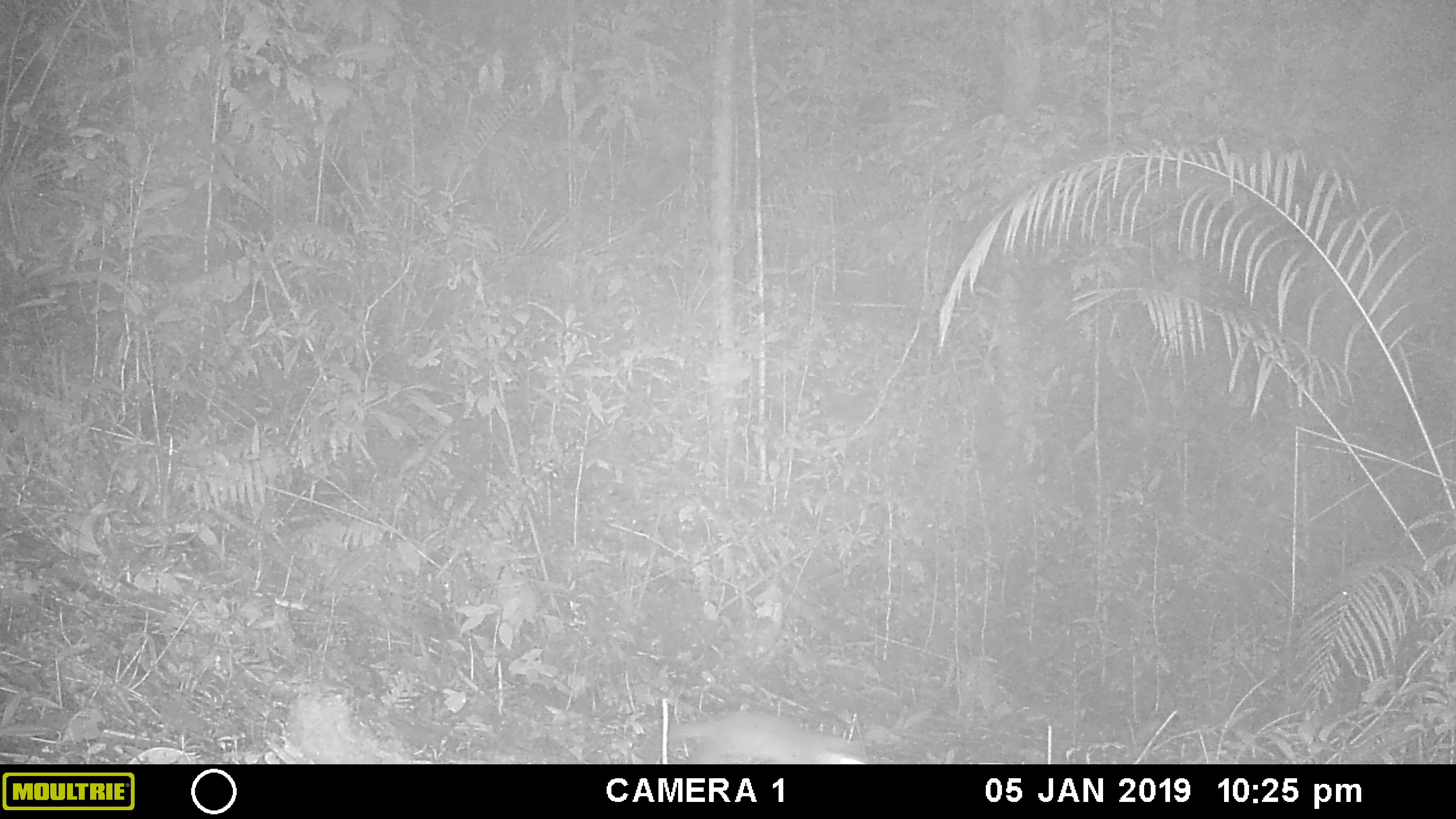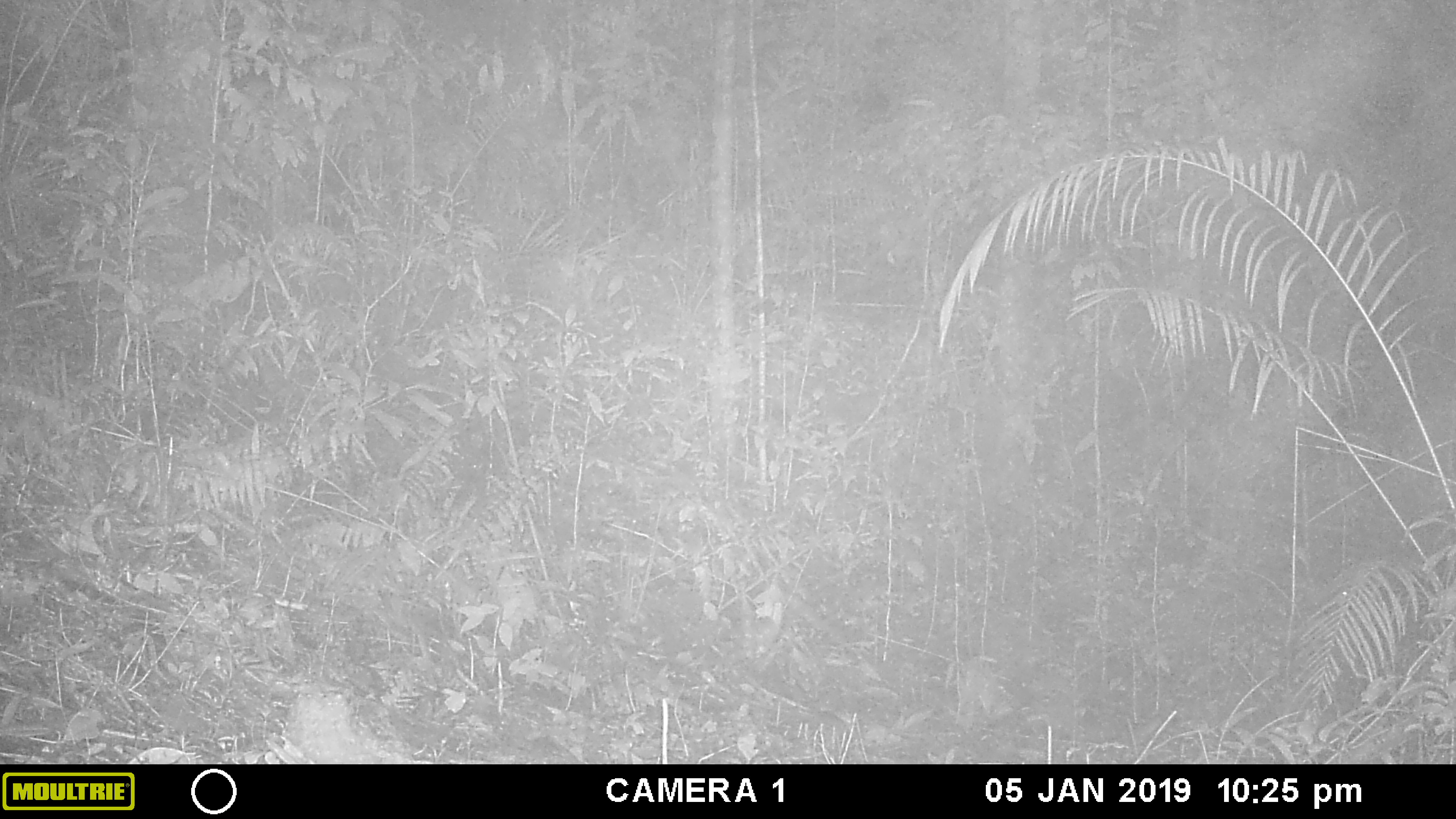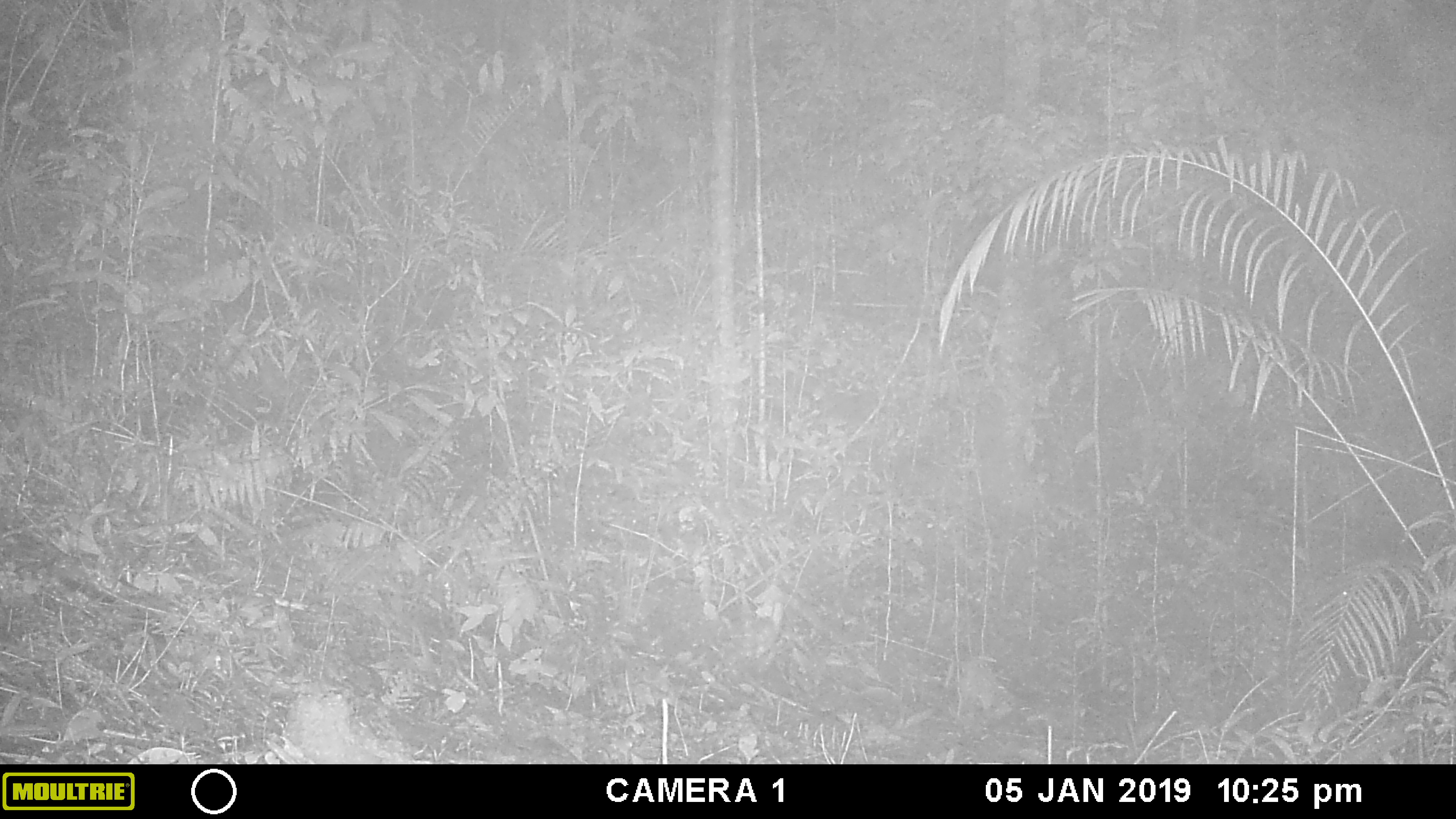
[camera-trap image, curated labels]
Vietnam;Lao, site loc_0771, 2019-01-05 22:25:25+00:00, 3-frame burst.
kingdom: Animalia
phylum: Chordata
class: Mammalia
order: Carnivora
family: Mustelidae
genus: Melogale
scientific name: Melogale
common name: ferret badger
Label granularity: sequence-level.